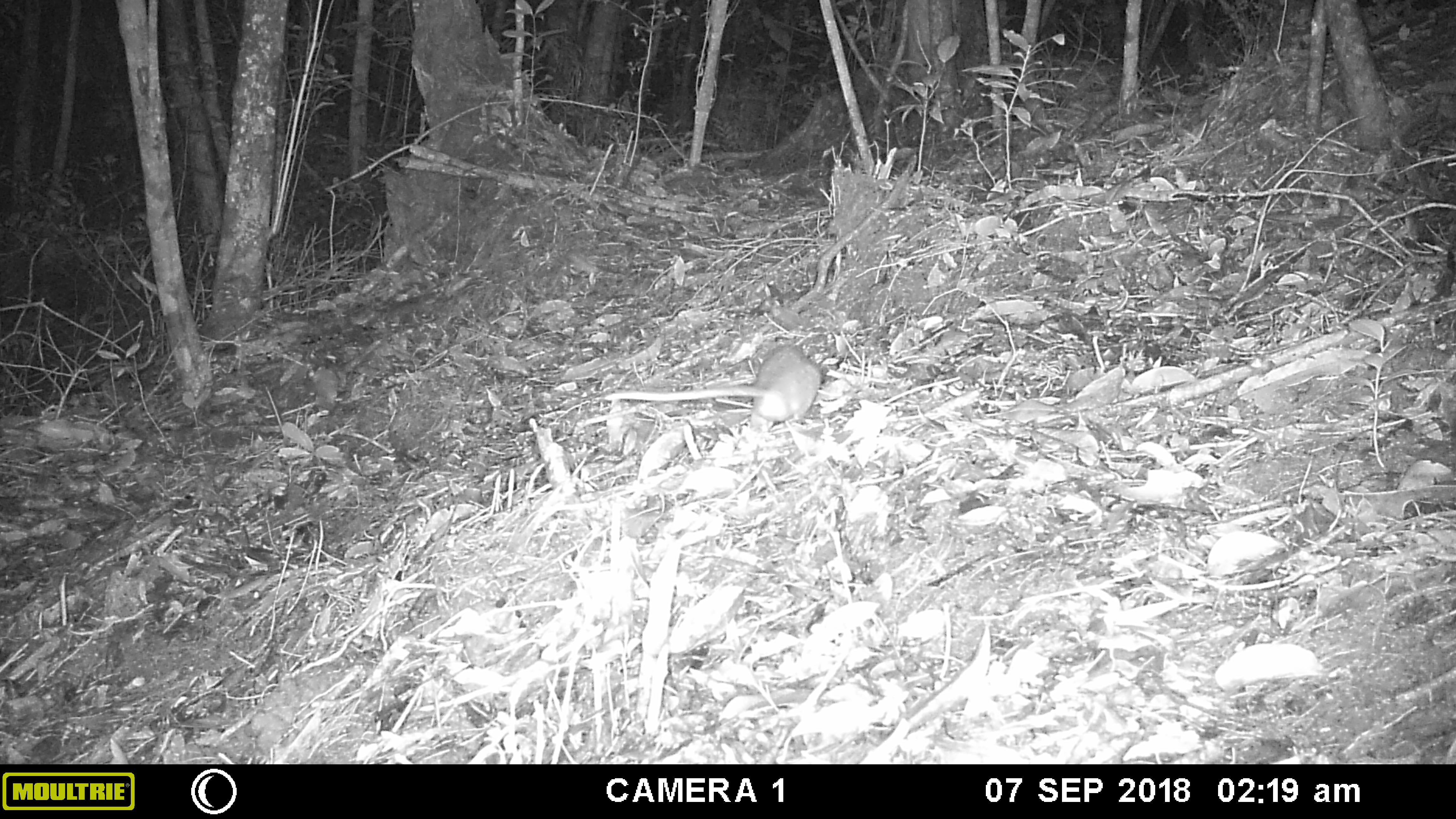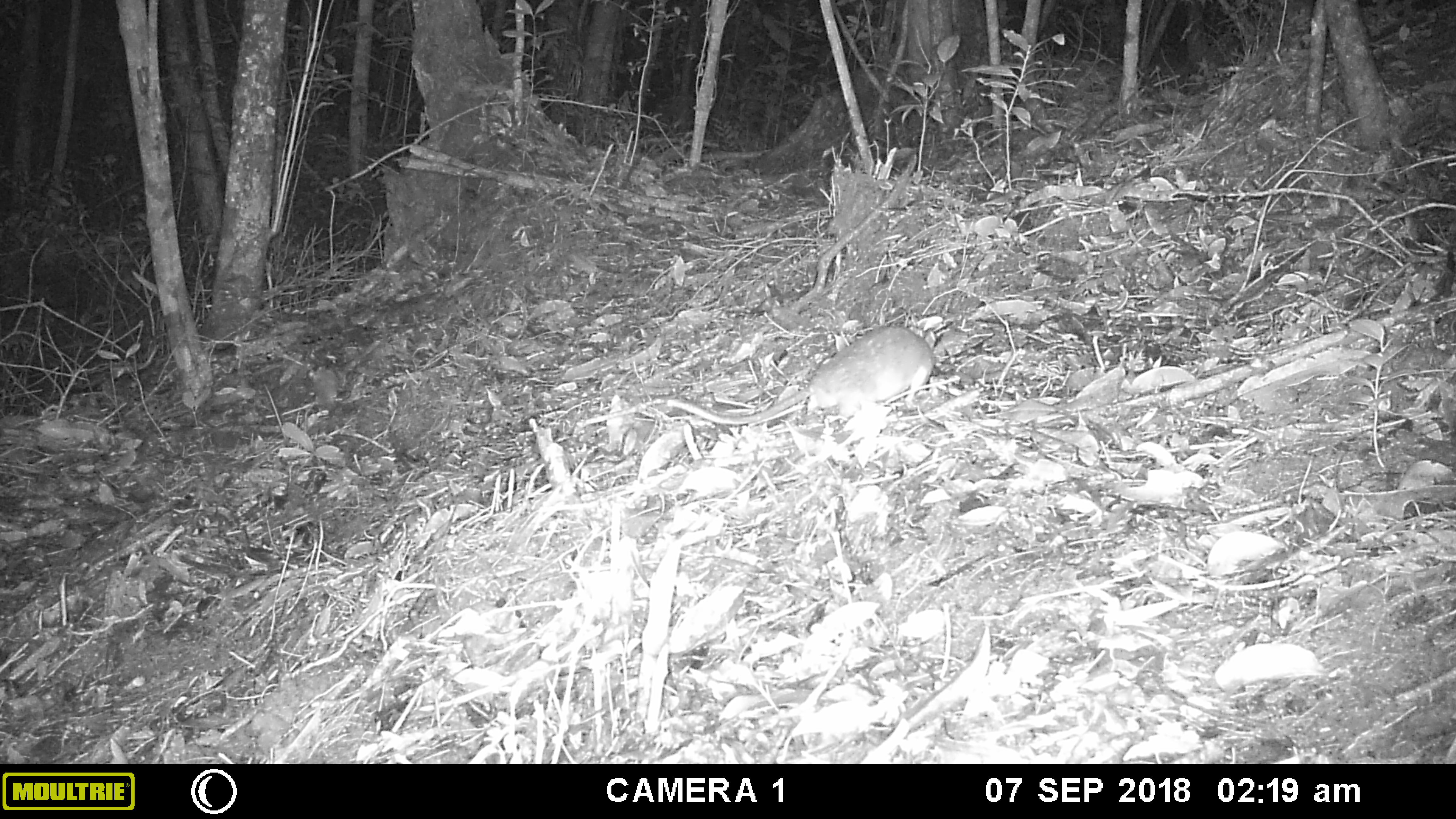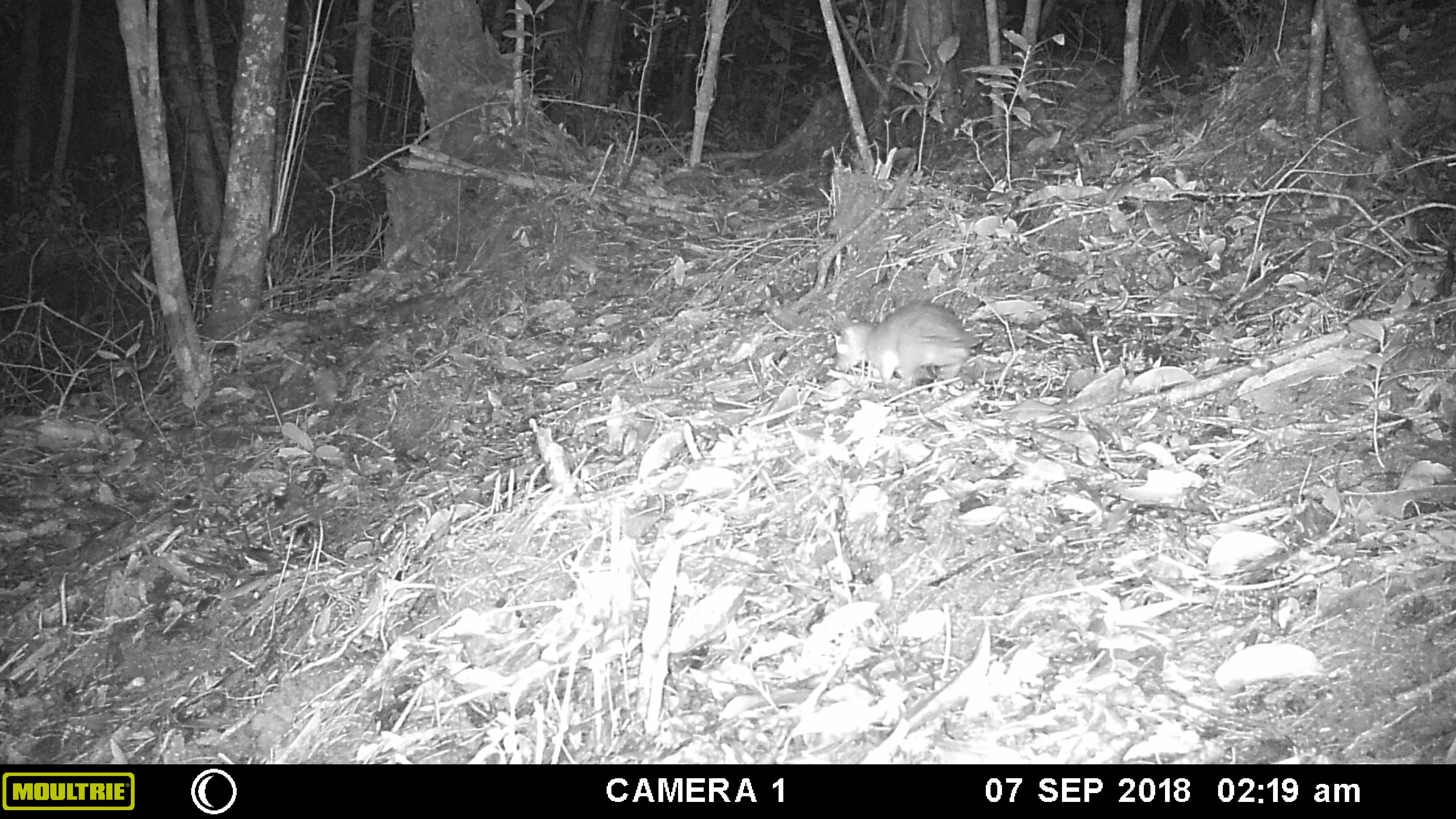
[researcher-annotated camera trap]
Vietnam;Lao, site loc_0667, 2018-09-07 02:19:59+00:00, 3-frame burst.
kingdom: Animalia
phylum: Chordata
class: Mammalia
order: Rodentia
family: Muridae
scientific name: Muridae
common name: old-world mice and rats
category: unidentified murid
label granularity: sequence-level